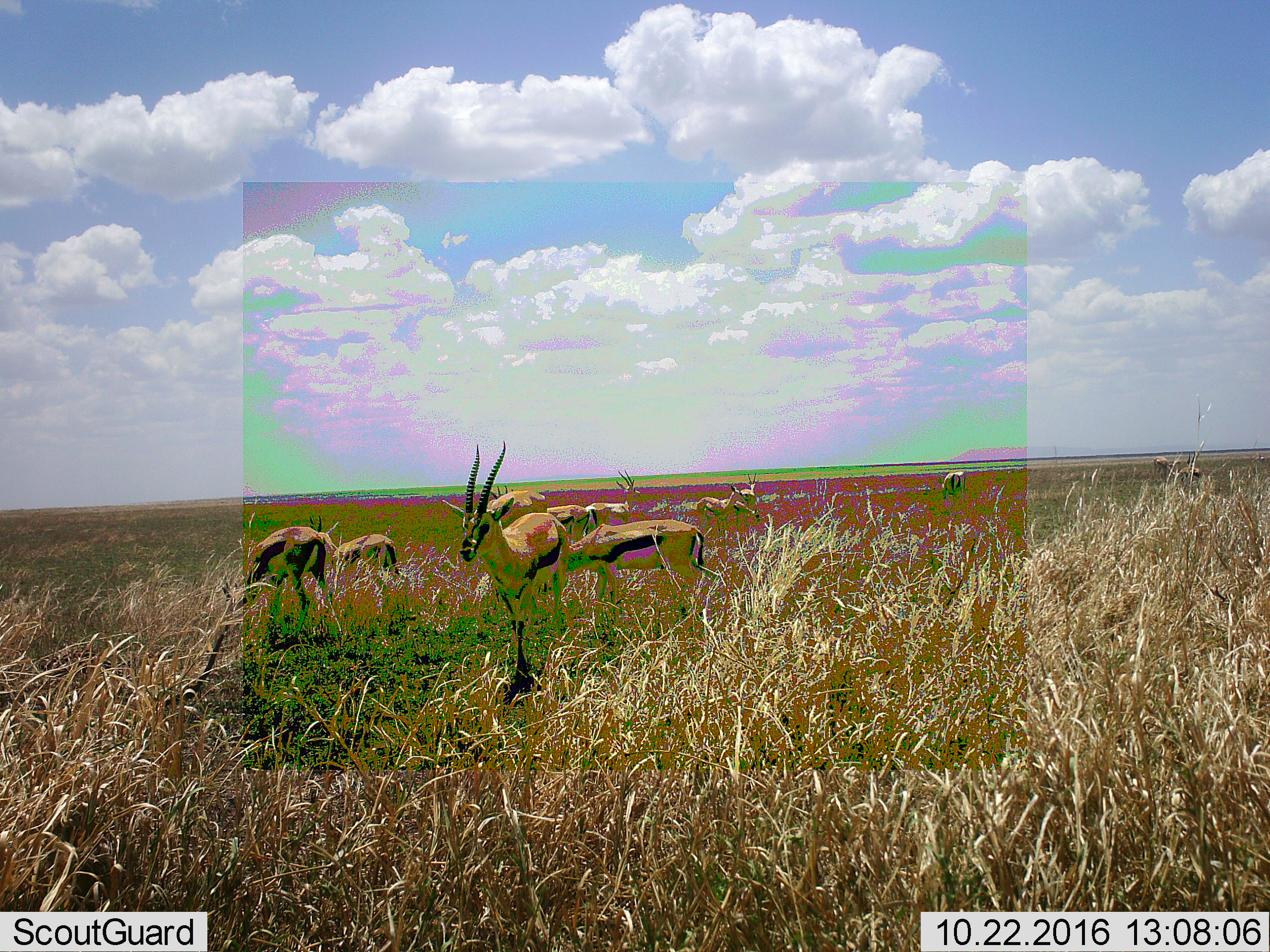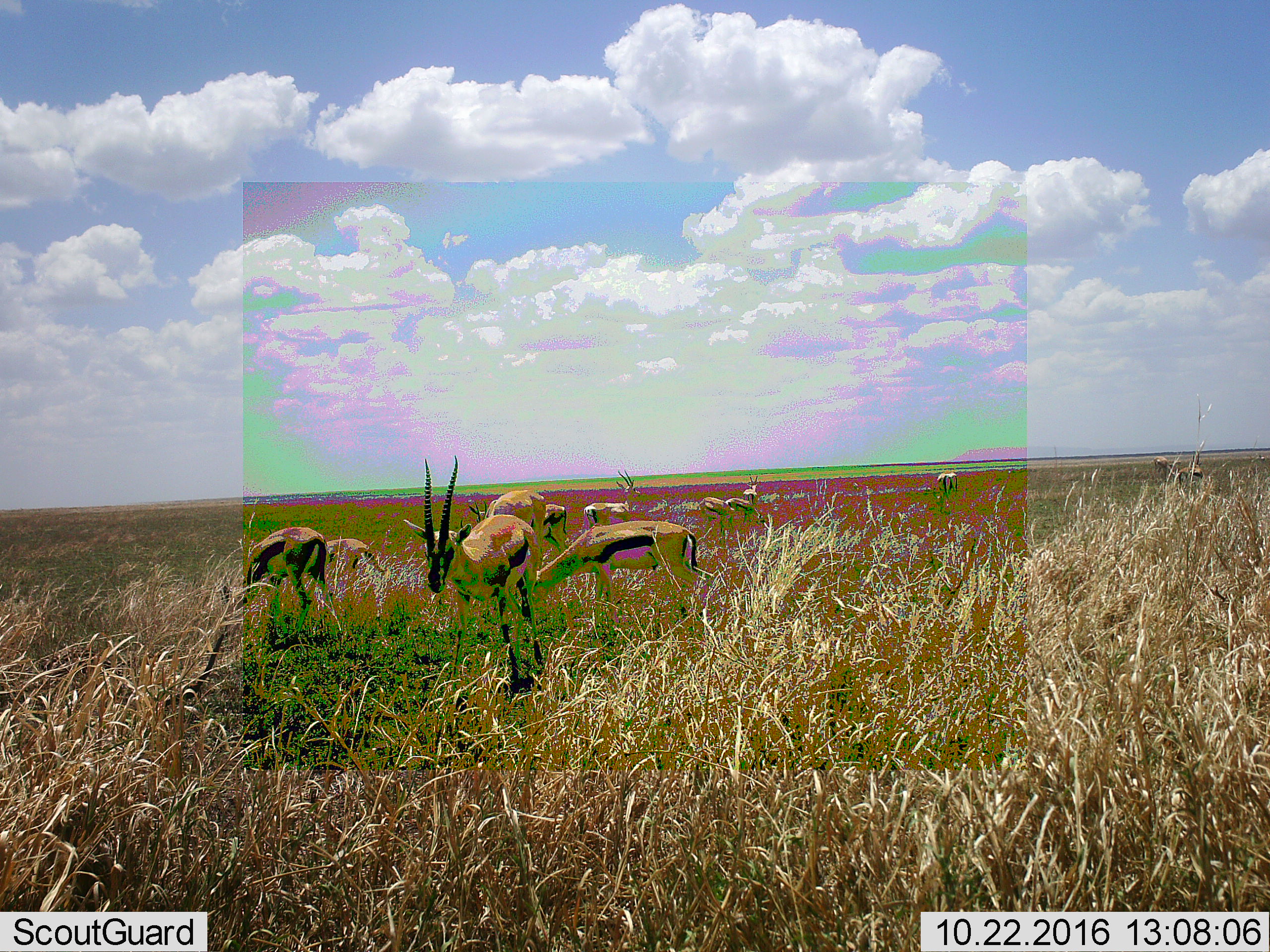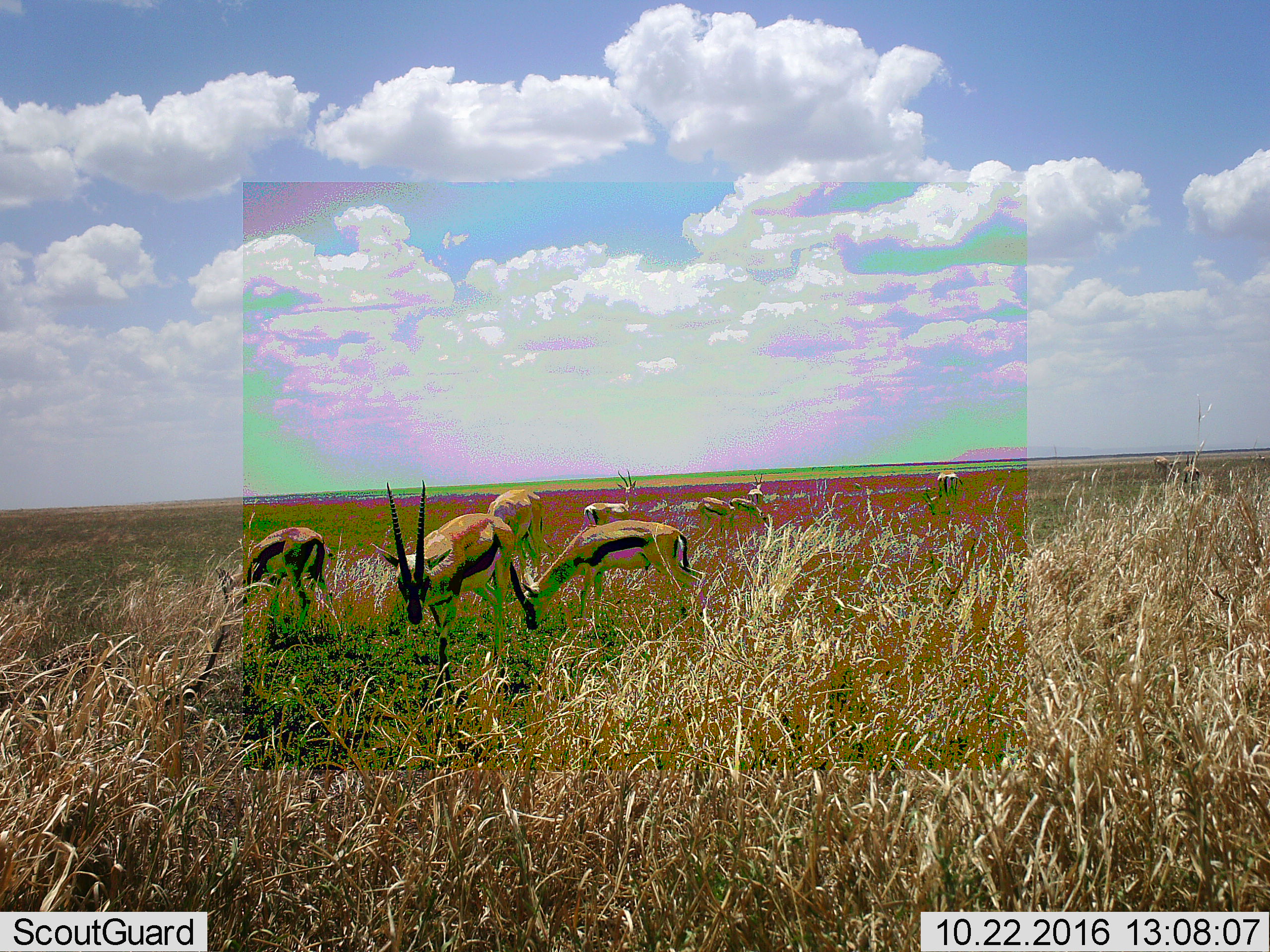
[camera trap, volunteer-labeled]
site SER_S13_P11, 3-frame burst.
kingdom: Animalia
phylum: Chordata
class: Mammalia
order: Artiodactyla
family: Bovidae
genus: Eudorcas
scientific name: Eudorcas thomsonii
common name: thomson's gazelle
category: gazellethomsons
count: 11-50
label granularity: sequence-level